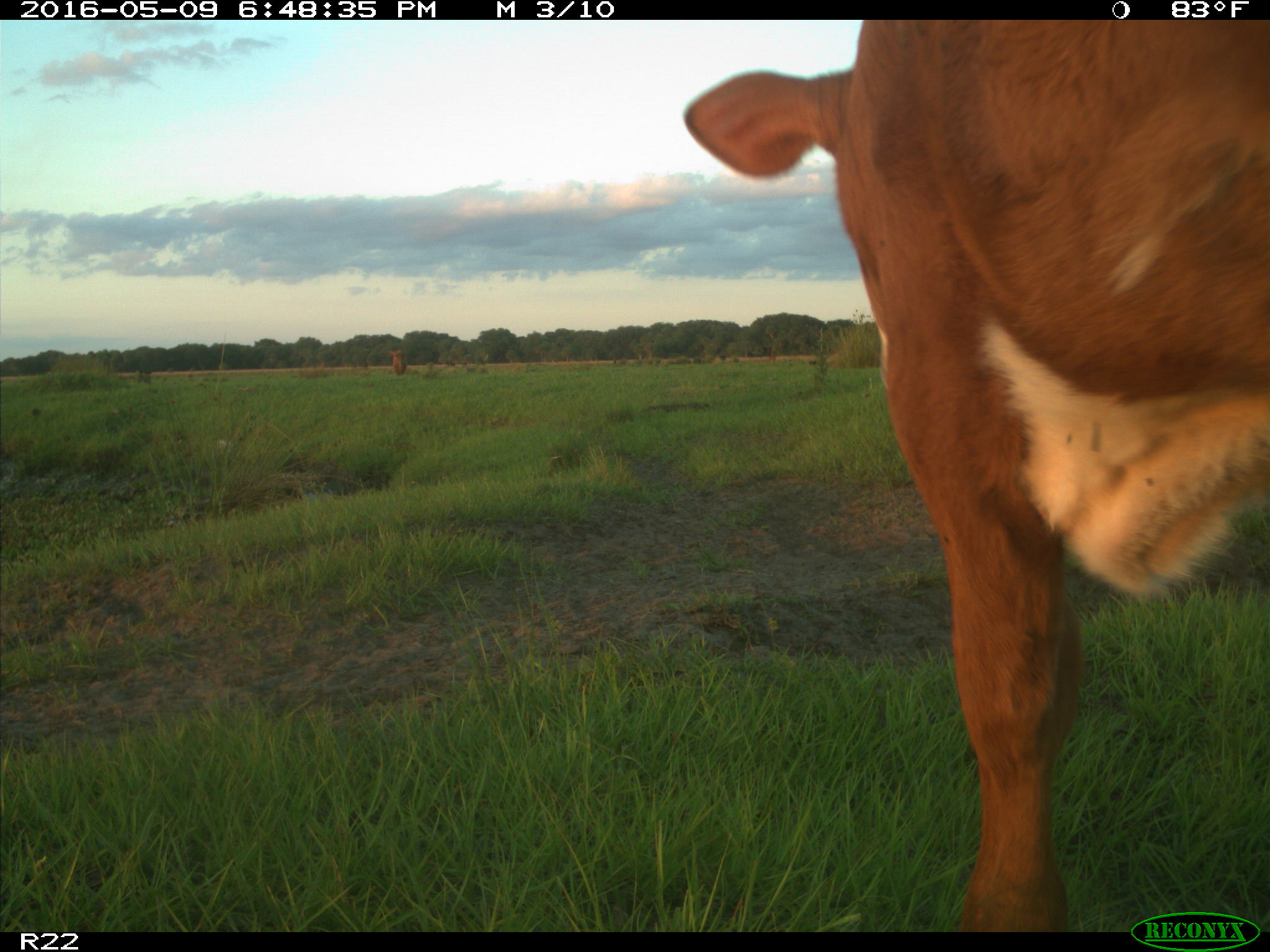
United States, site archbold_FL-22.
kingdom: Animalia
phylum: Chordata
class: Mammalia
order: Artiodactyla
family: Bovidae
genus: Bos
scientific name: Bos taurus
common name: domestic cow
Bos taurus (domestic cow).